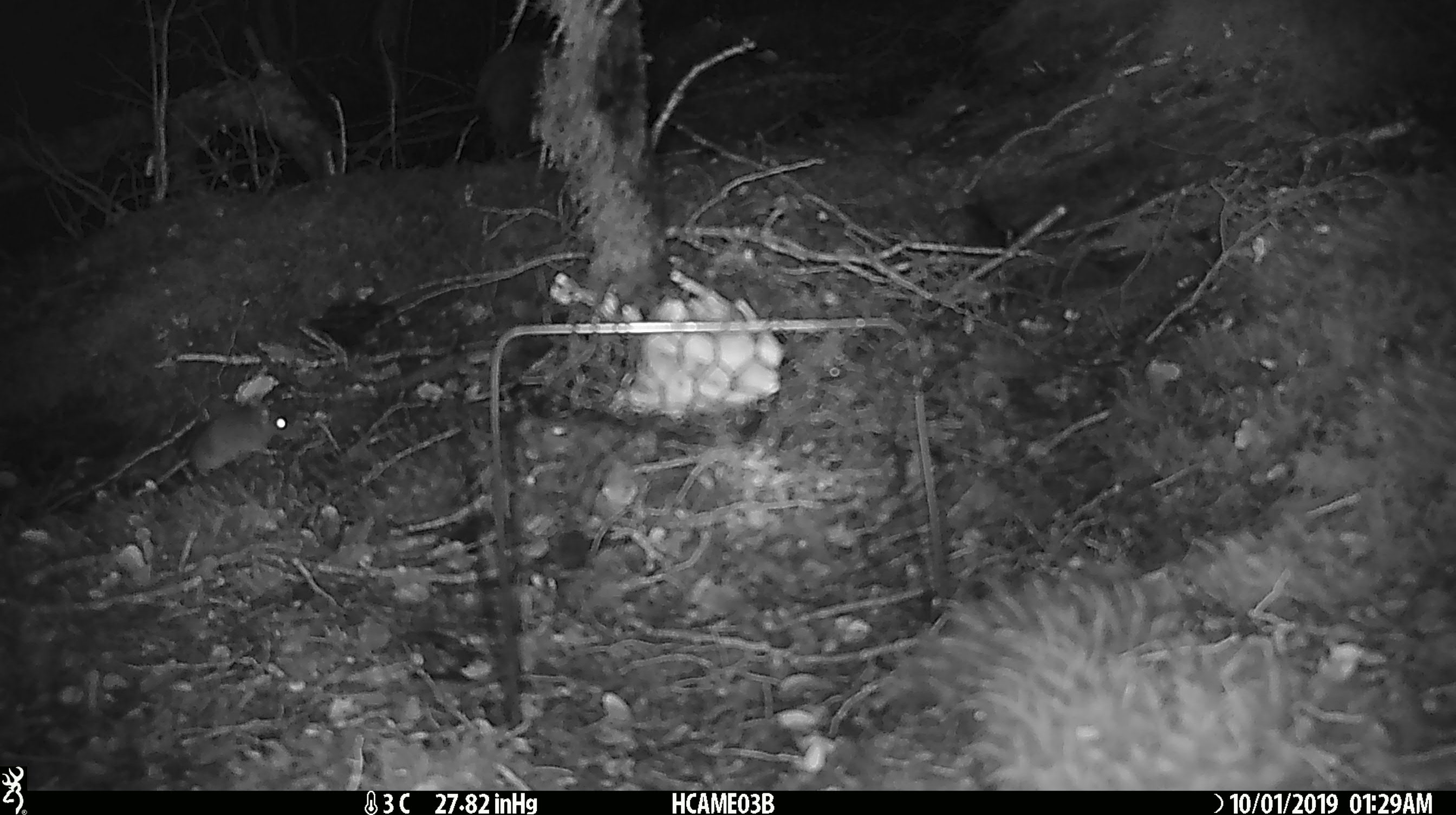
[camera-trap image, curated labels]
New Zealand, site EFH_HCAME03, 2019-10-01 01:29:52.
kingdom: Animalia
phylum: Chordata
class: Mammalia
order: Rodentia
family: Muridae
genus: Mus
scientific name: Mus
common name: mouse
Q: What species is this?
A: Mouse (Mus).